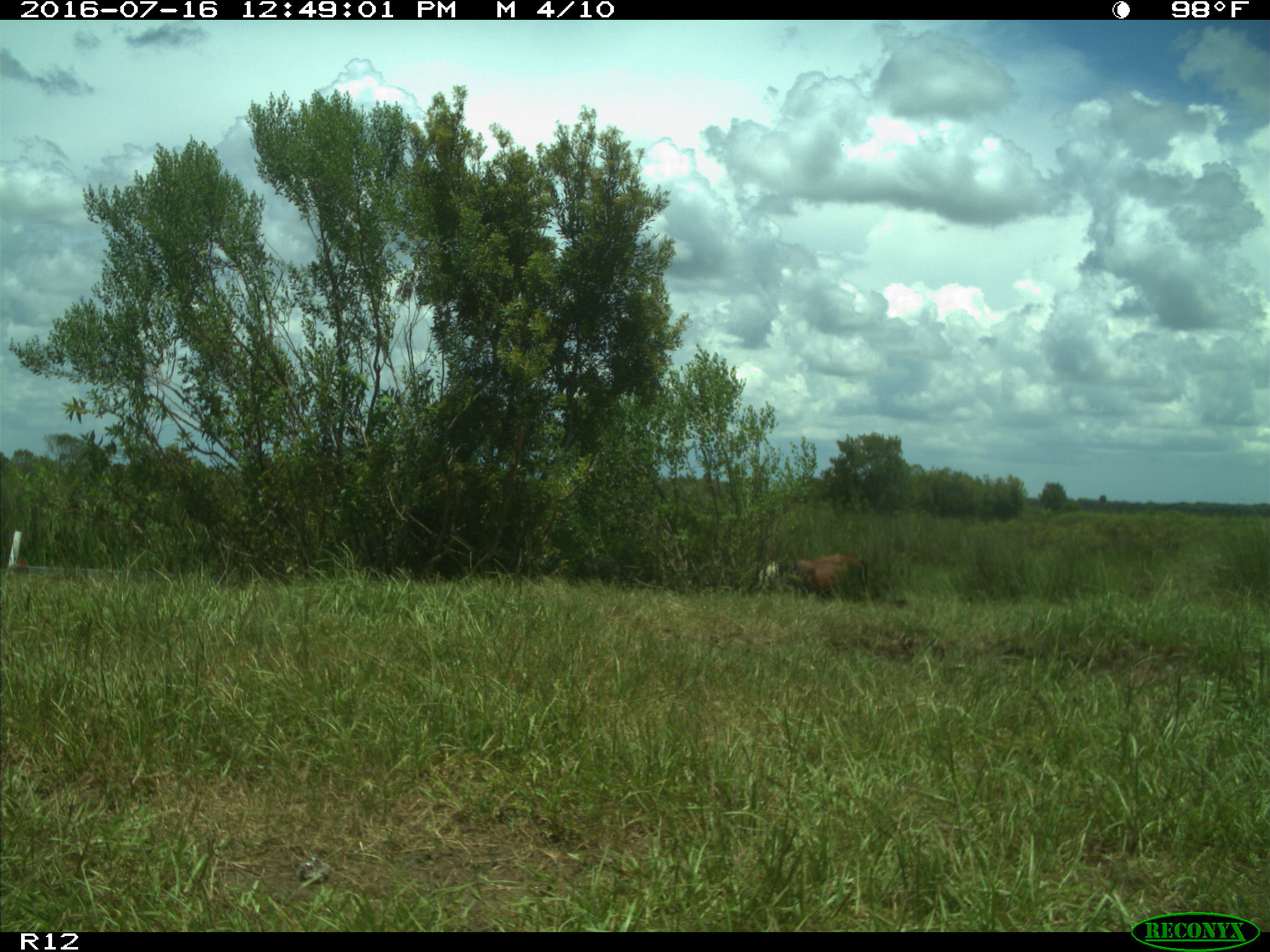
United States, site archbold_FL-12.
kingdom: Animalia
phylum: Chordata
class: Mammalia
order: Artiodactyla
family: Bovidae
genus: Bos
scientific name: Bos taurus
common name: domestic cow